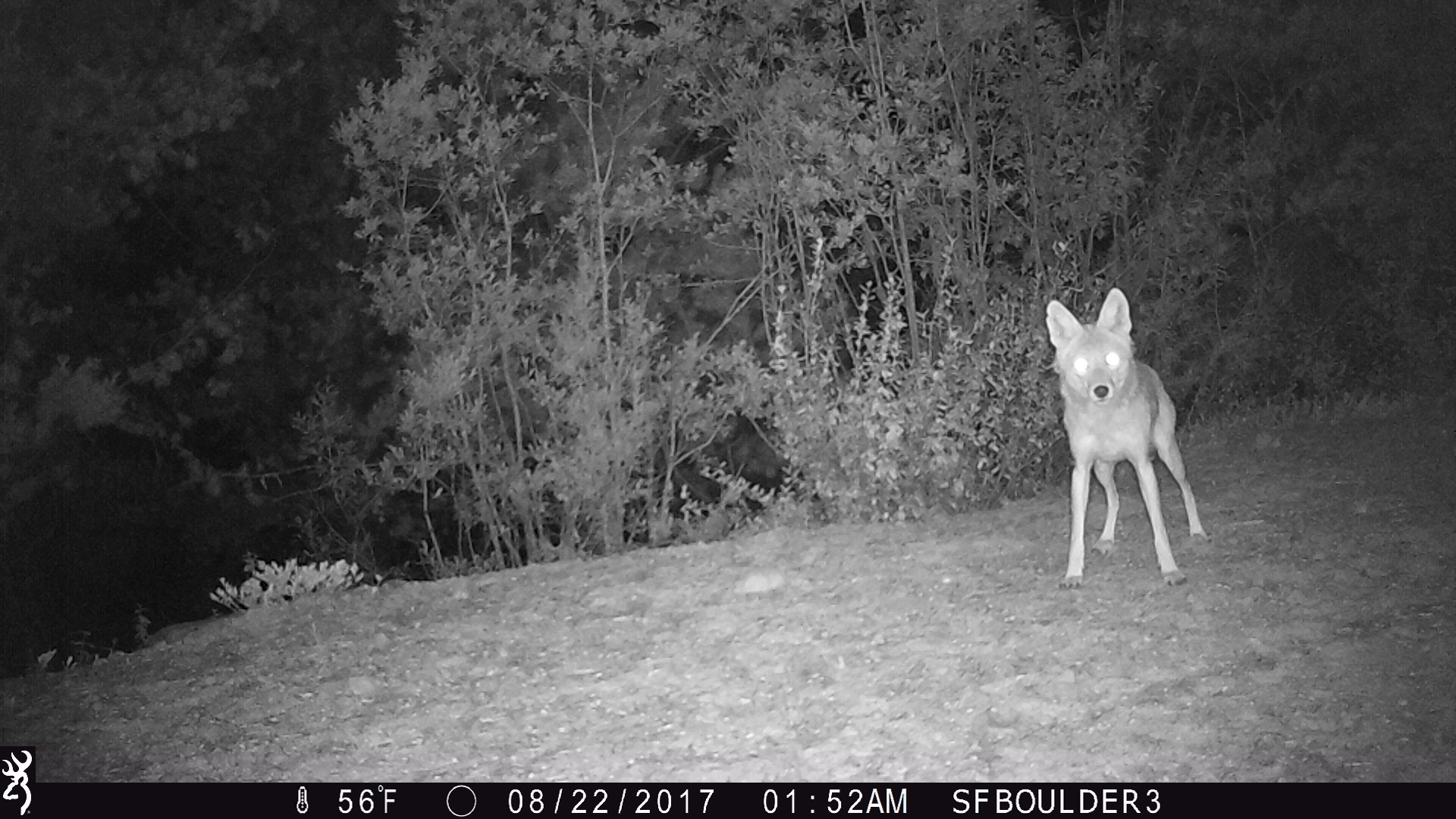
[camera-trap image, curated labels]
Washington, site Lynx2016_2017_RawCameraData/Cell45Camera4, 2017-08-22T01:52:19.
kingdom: Animalia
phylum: Chordata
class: Mammalia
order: Carnivora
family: Canidae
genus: Canis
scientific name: Canis latrans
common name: coyote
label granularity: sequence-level